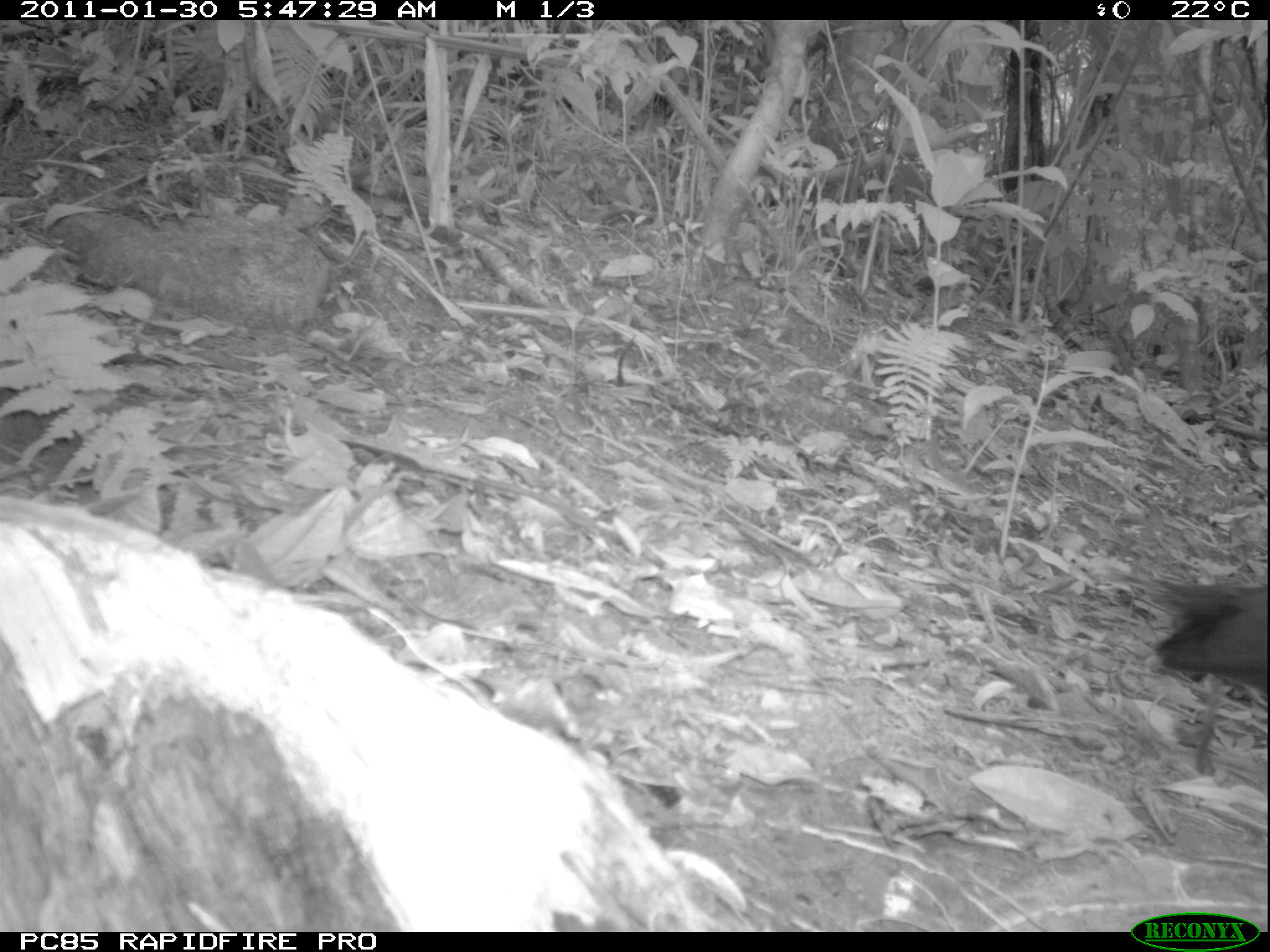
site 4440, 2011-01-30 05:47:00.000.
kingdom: Animalia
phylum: Chordata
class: Aves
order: Passeriformes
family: Cisticolidae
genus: Cisticola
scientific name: Cisticola cherina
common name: madagascar cisticola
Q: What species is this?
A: Cisticola cherina (madagascar cisticola).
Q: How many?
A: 2.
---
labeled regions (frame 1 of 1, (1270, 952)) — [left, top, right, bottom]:
cisticola cherina: [1143, 569, 1270, 711]